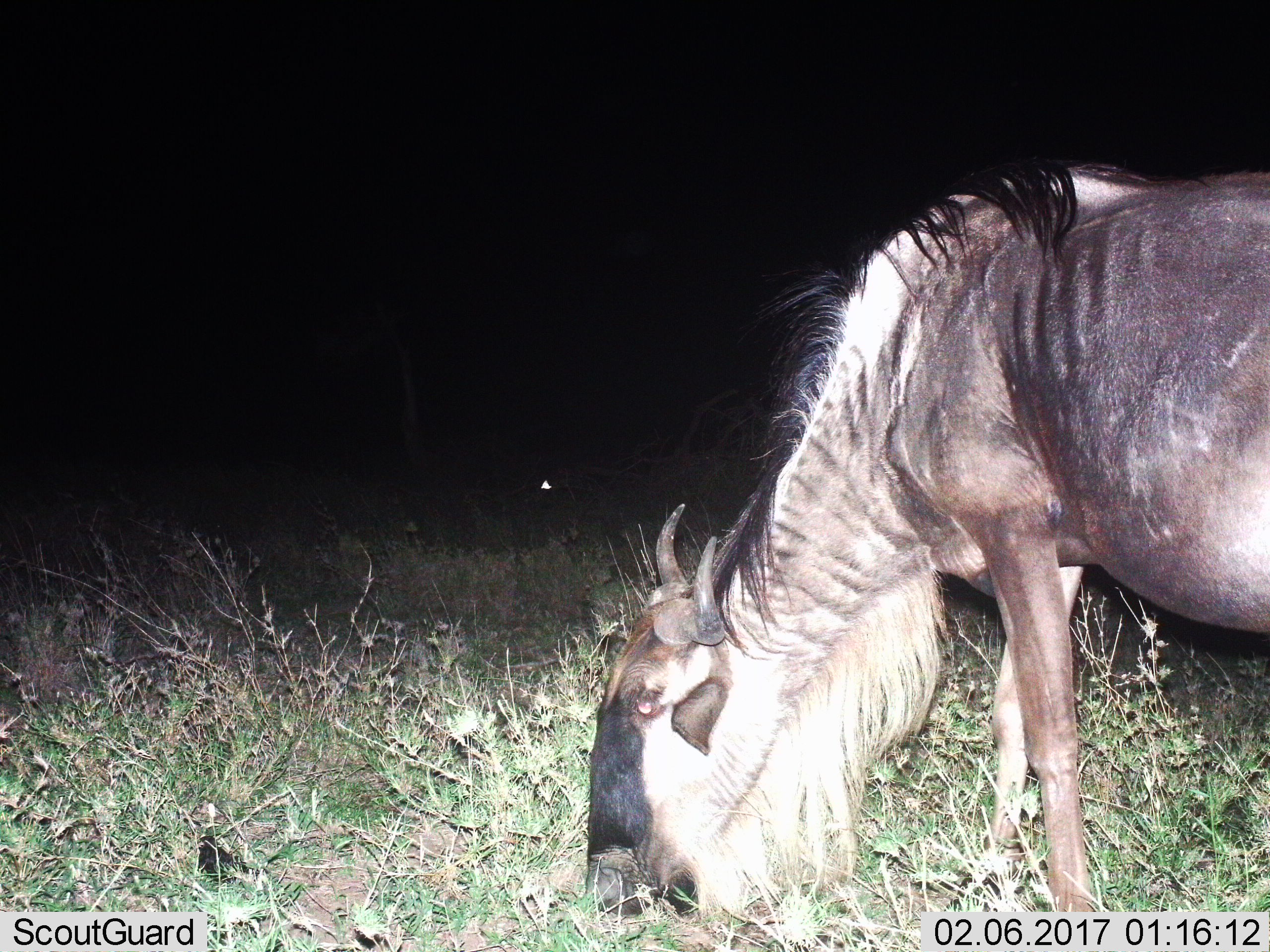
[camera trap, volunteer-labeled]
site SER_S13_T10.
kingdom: Animalia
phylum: Chordata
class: Mammalia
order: Artiodactyla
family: Bovidae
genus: Connochaetes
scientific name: Connochaetes taurinus taurinus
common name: blue wildebeest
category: wildebeestblue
Wildebeestblue (blue wildebeest) (Connochaetes taurinus taurinus), count 1. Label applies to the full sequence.